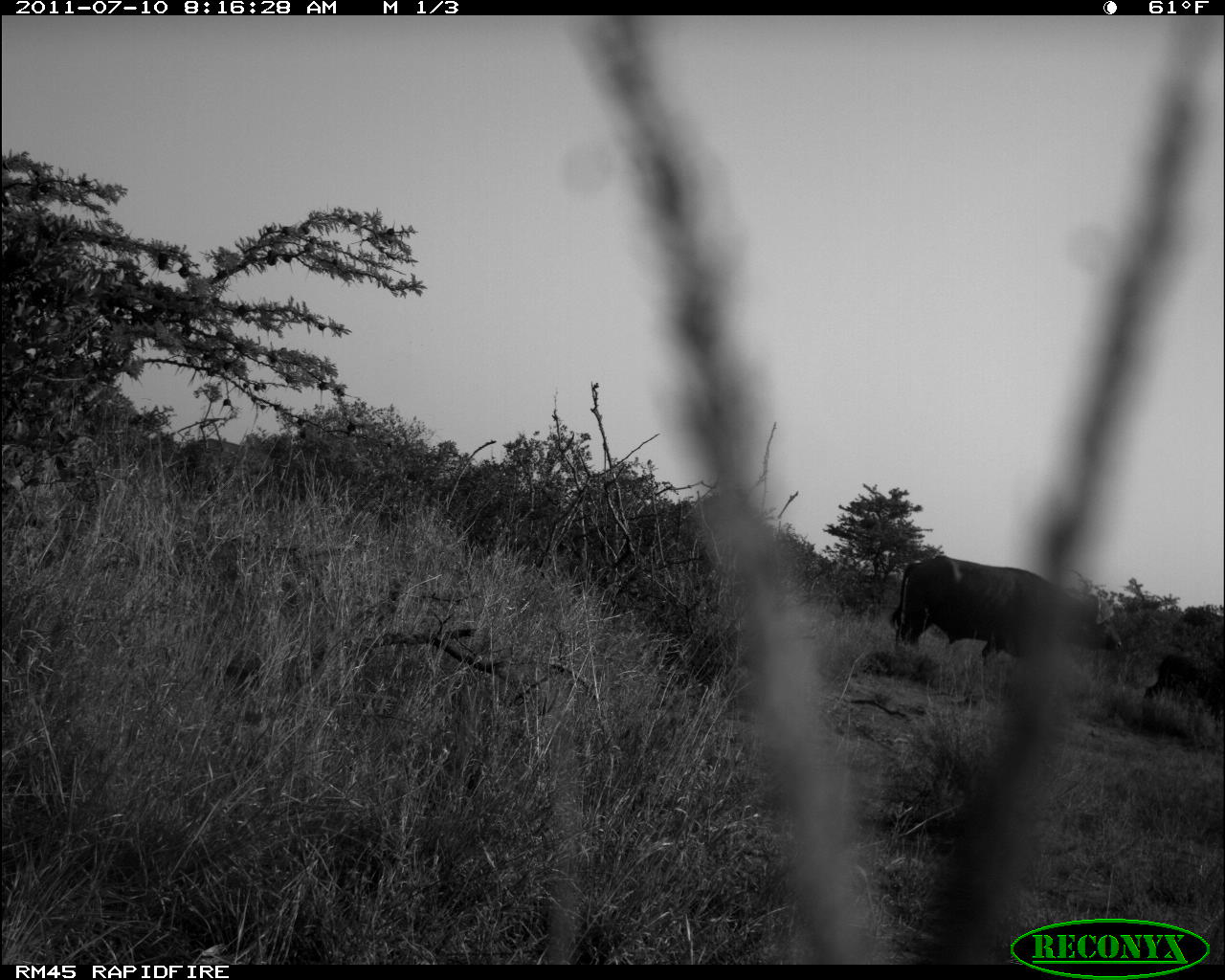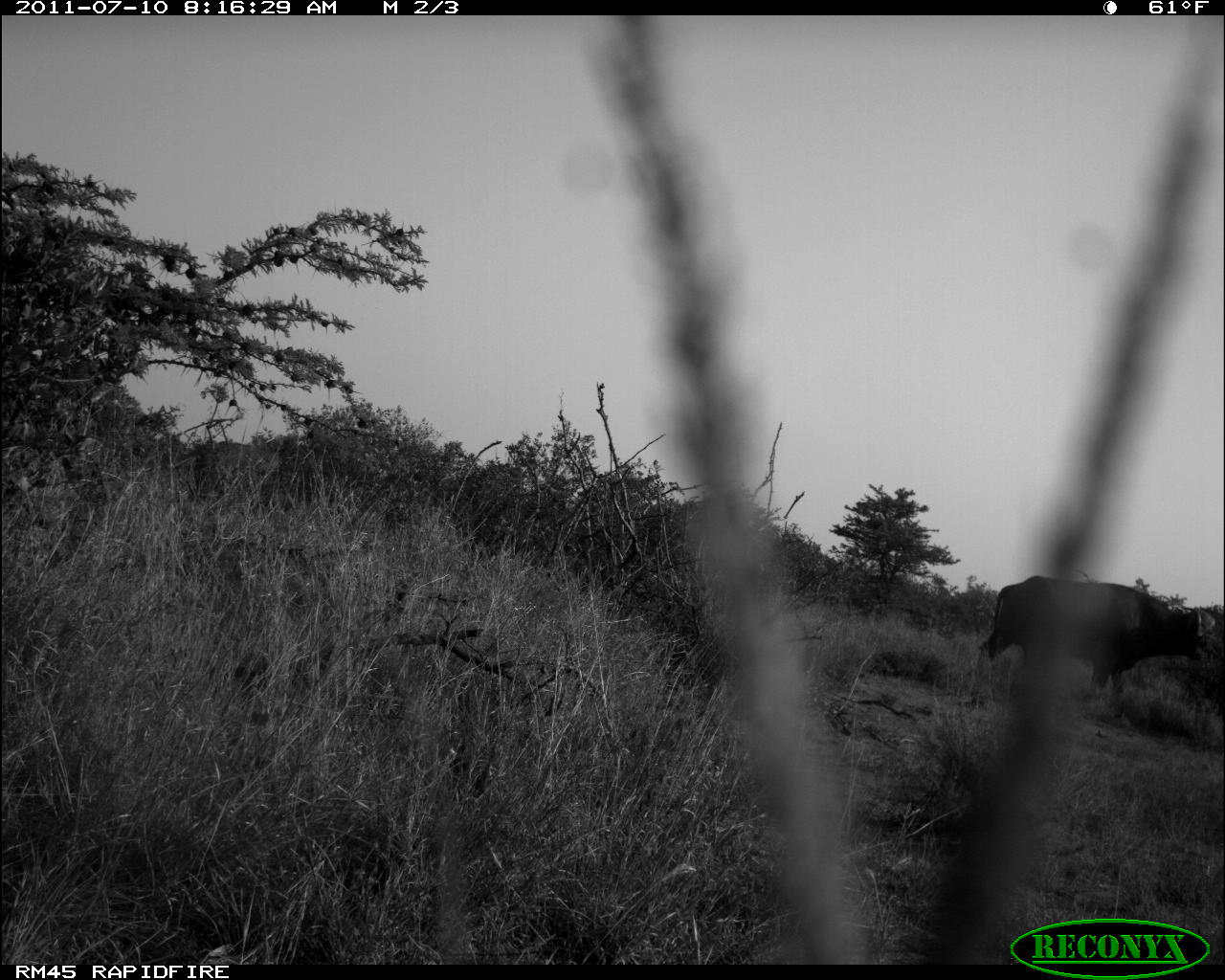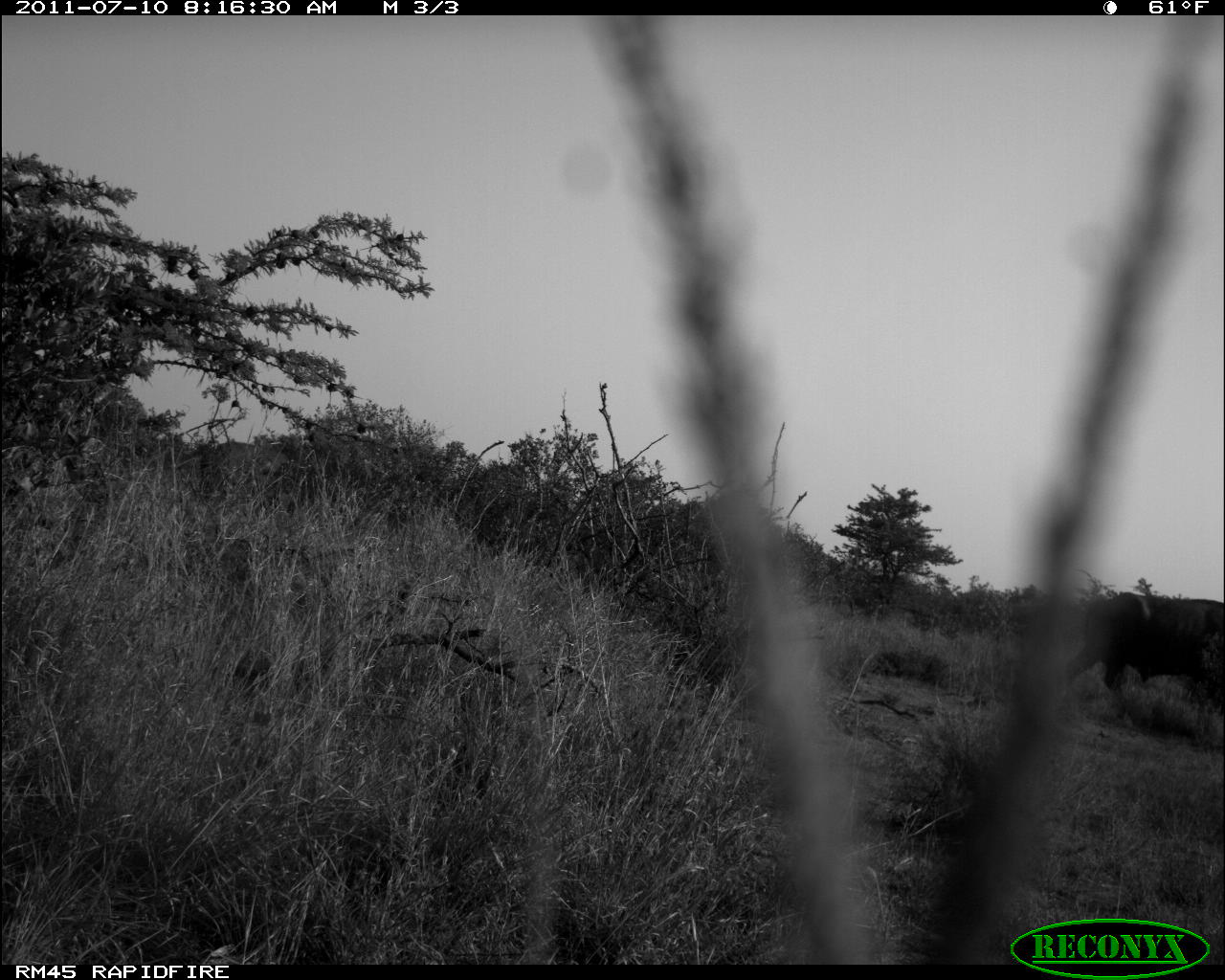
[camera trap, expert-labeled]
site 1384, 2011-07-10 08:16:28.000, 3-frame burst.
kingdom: Animalia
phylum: Chordata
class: Mammalia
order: Artiodactyla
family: Bovidae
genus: Syncerus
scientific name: Syncerus caffer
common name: african buffalo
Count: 3.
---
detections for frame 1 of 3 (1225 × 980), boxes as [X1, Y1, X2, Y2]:
syncerus caffer: [887, 551, 1123, 676]; [1142, 648, 1225, 728]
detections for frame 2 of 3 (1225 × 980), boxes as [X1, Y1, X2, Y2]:
syncerus caffer: [975, 574, 1208, 704]